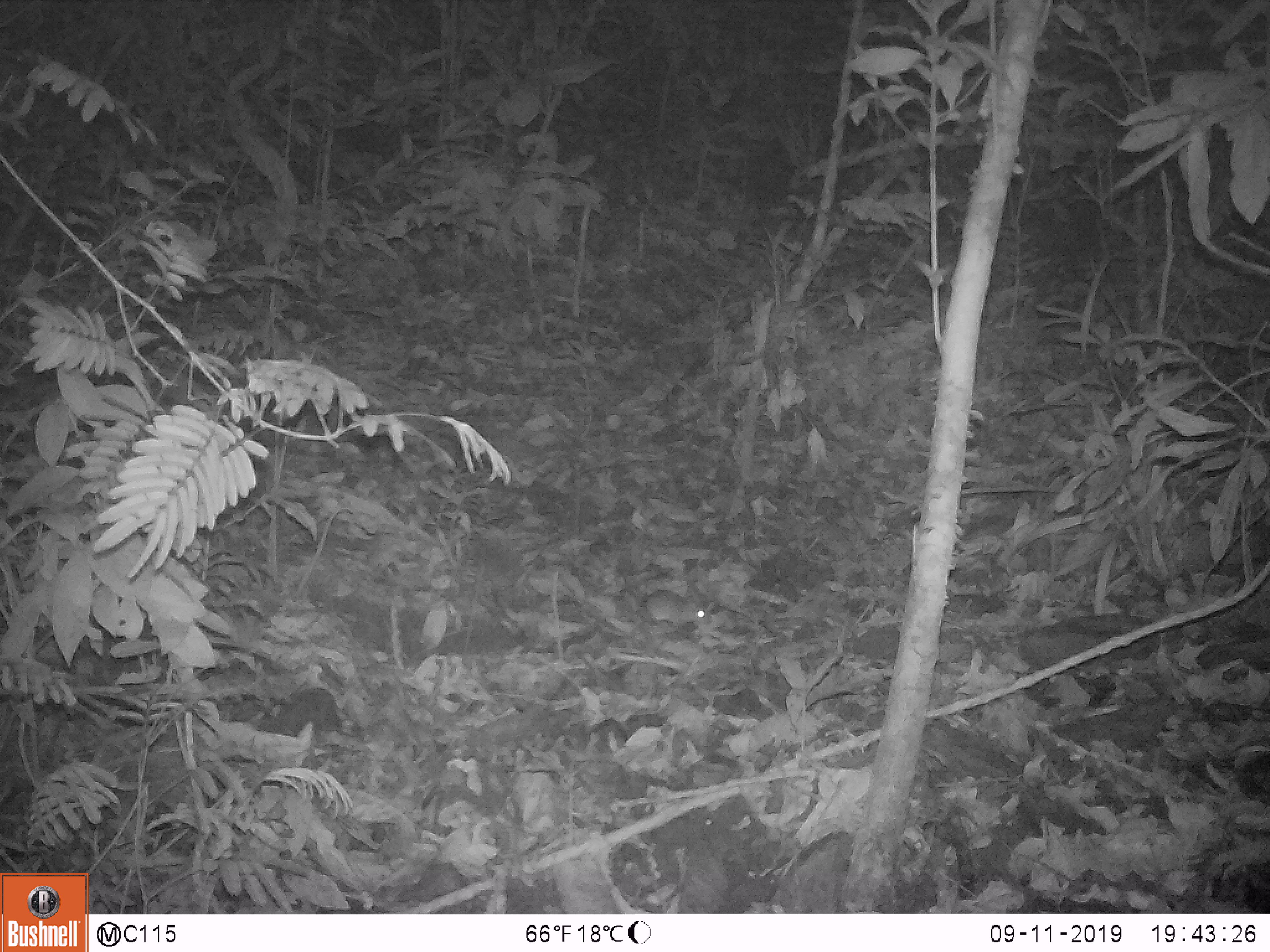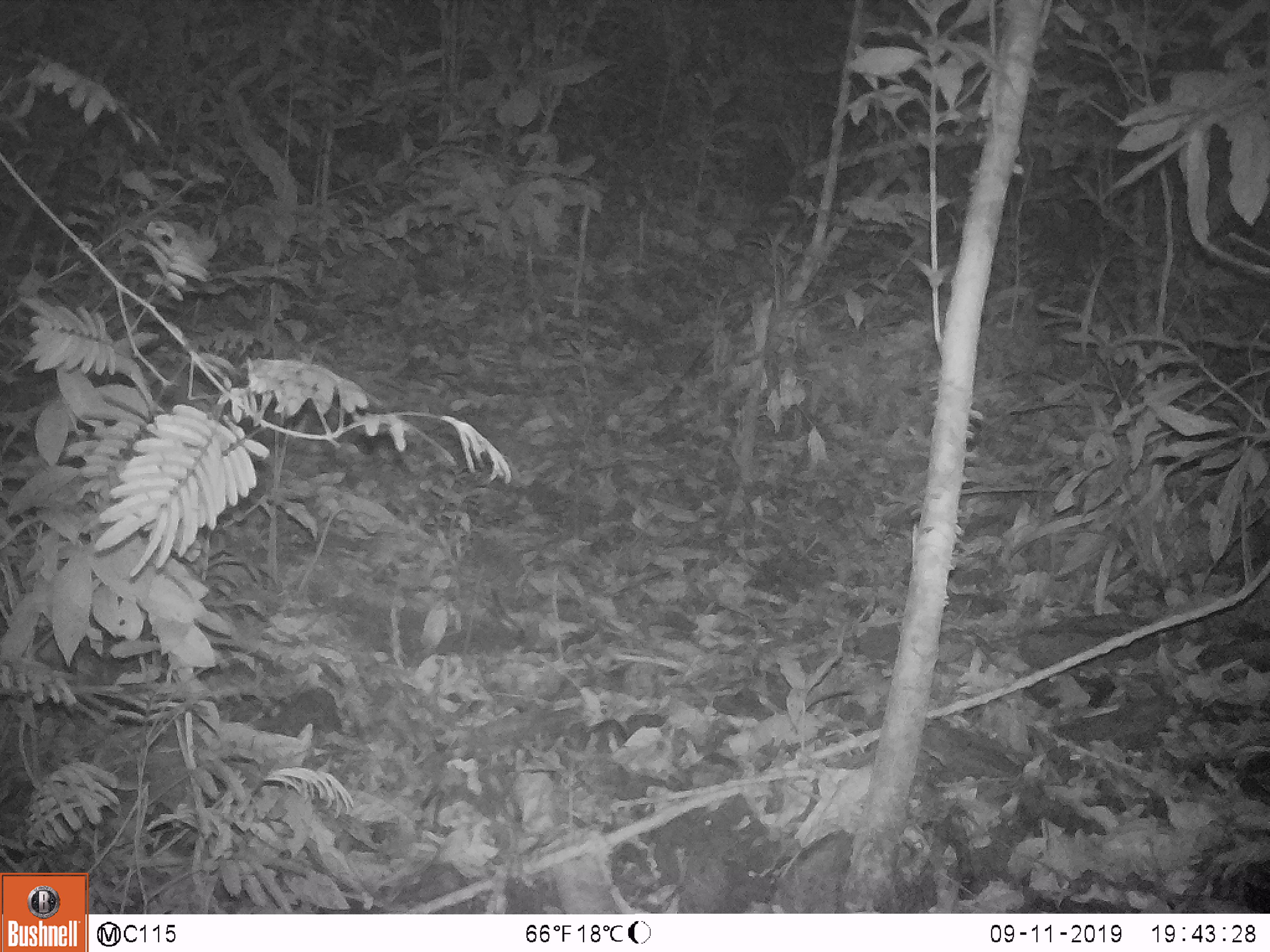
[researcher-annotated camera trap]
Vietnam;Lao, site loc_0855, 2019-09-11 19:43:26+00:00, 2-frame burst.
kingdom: Animalia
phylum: Chordata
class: Mammalia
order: Rodentia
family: Muridae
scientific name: Muridae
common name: old-world mice and rats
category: unidentified murid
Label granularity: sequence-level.